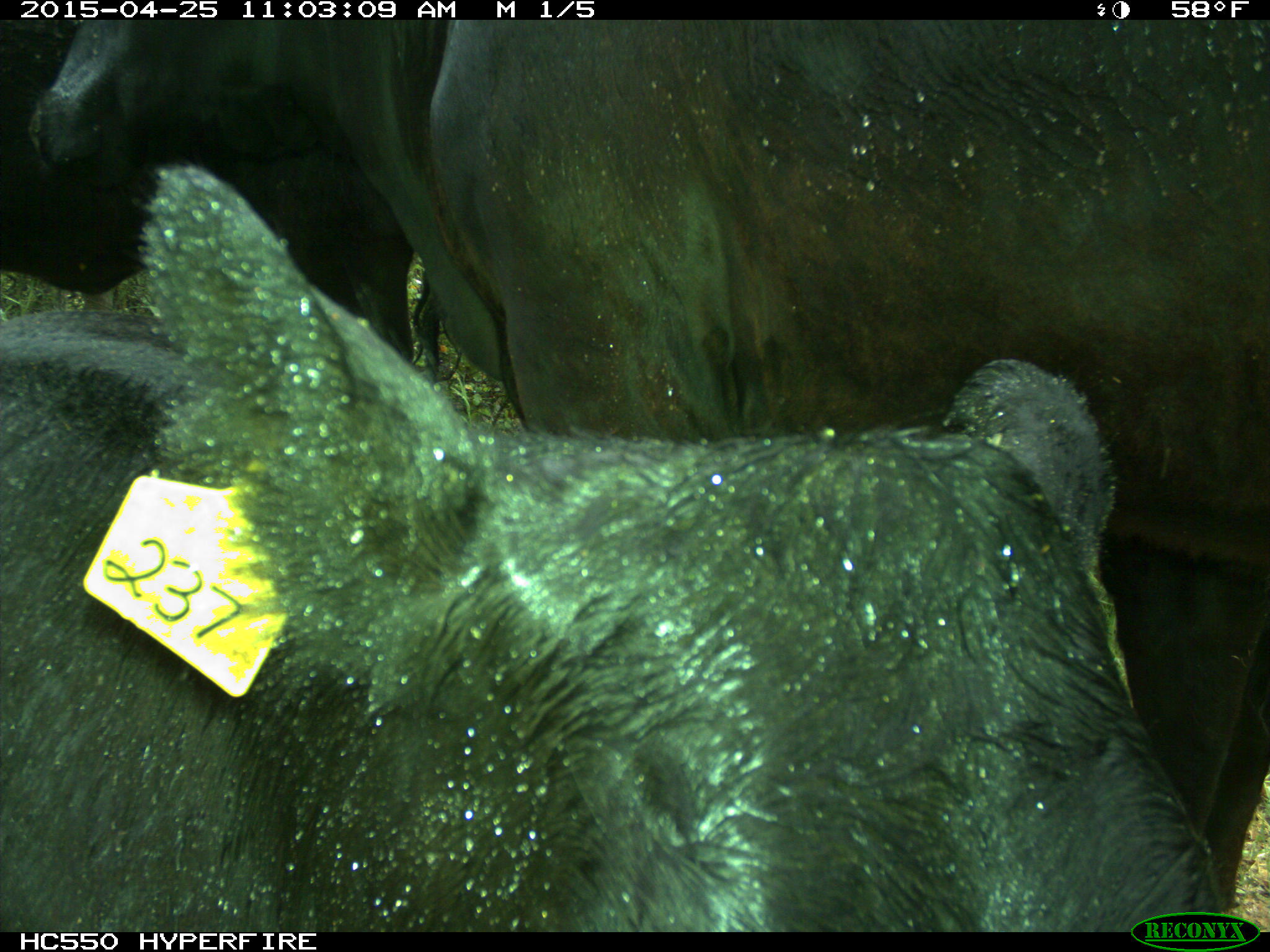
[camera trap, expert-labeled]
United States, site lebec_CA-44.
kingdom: Animalia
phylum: Chordata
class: Mammalia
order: Artiodactyla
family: Suidae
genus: Sus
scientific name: Sus scrofa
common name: wild boar